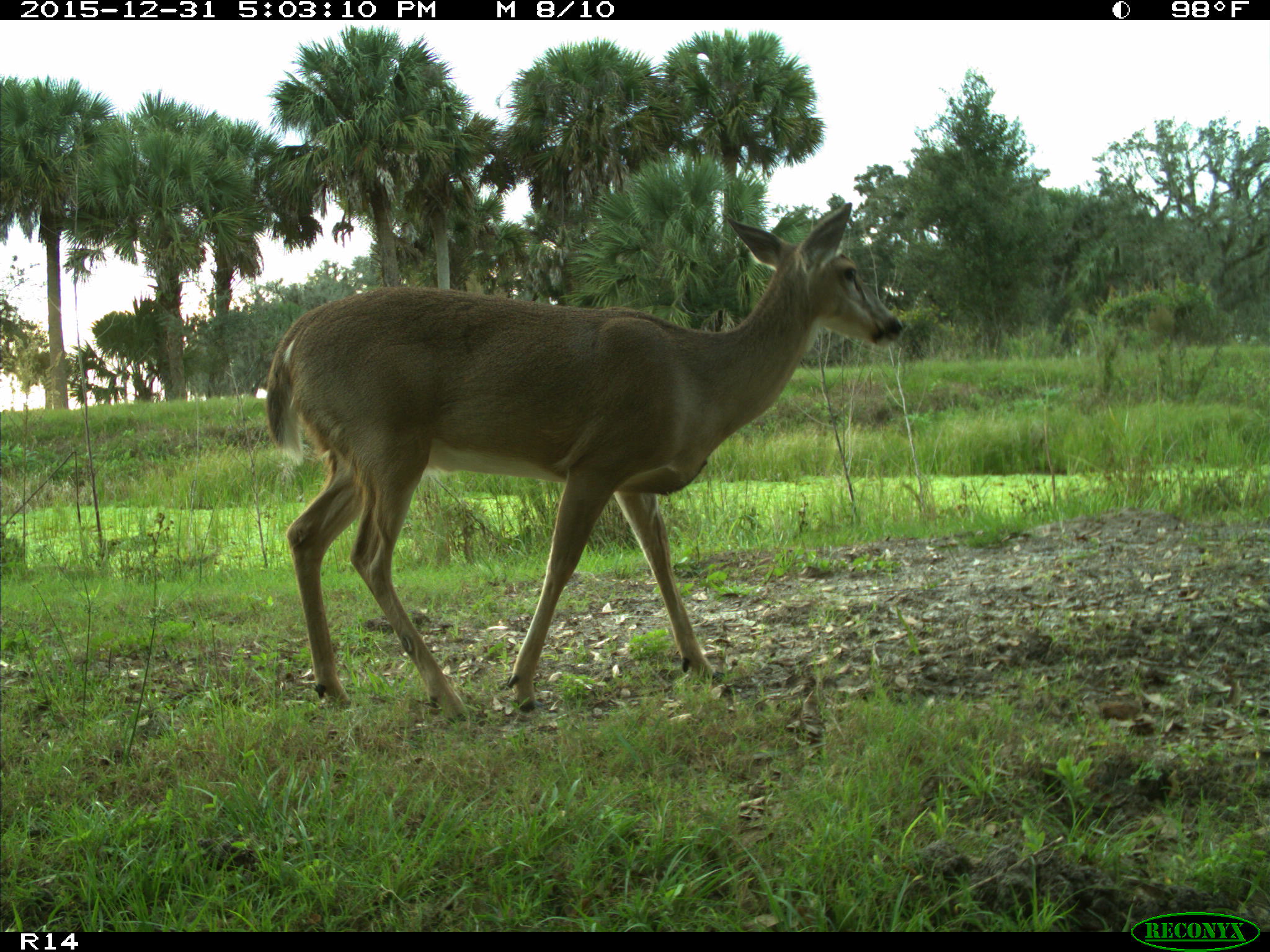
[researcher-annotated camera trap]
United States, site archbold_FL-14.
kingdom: Animalia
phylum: Chordata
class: Mammalia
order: Artiodactyla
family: Cervidae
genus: Odocoileus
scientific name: Odocoileus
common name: deer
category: unidentified deer